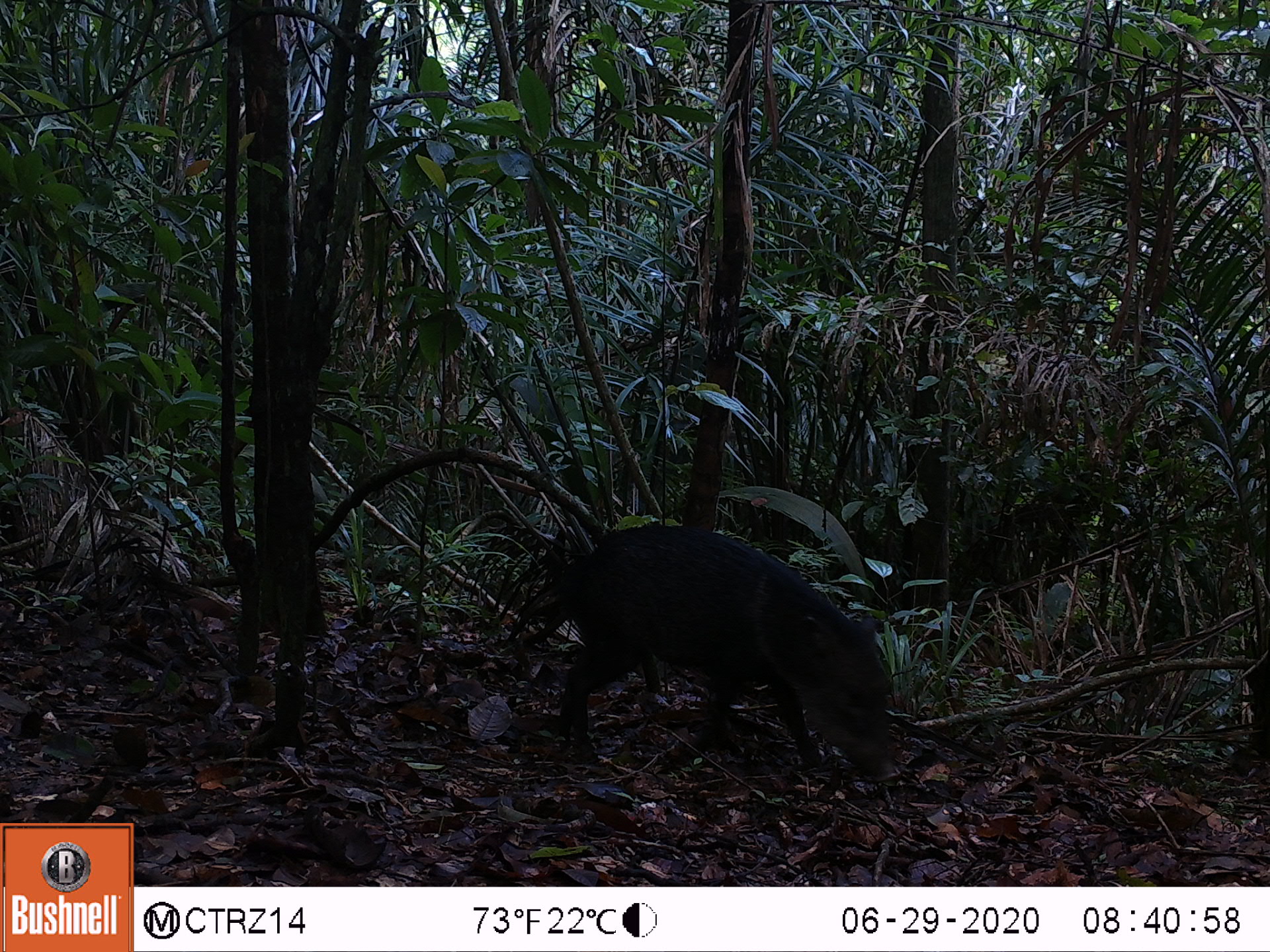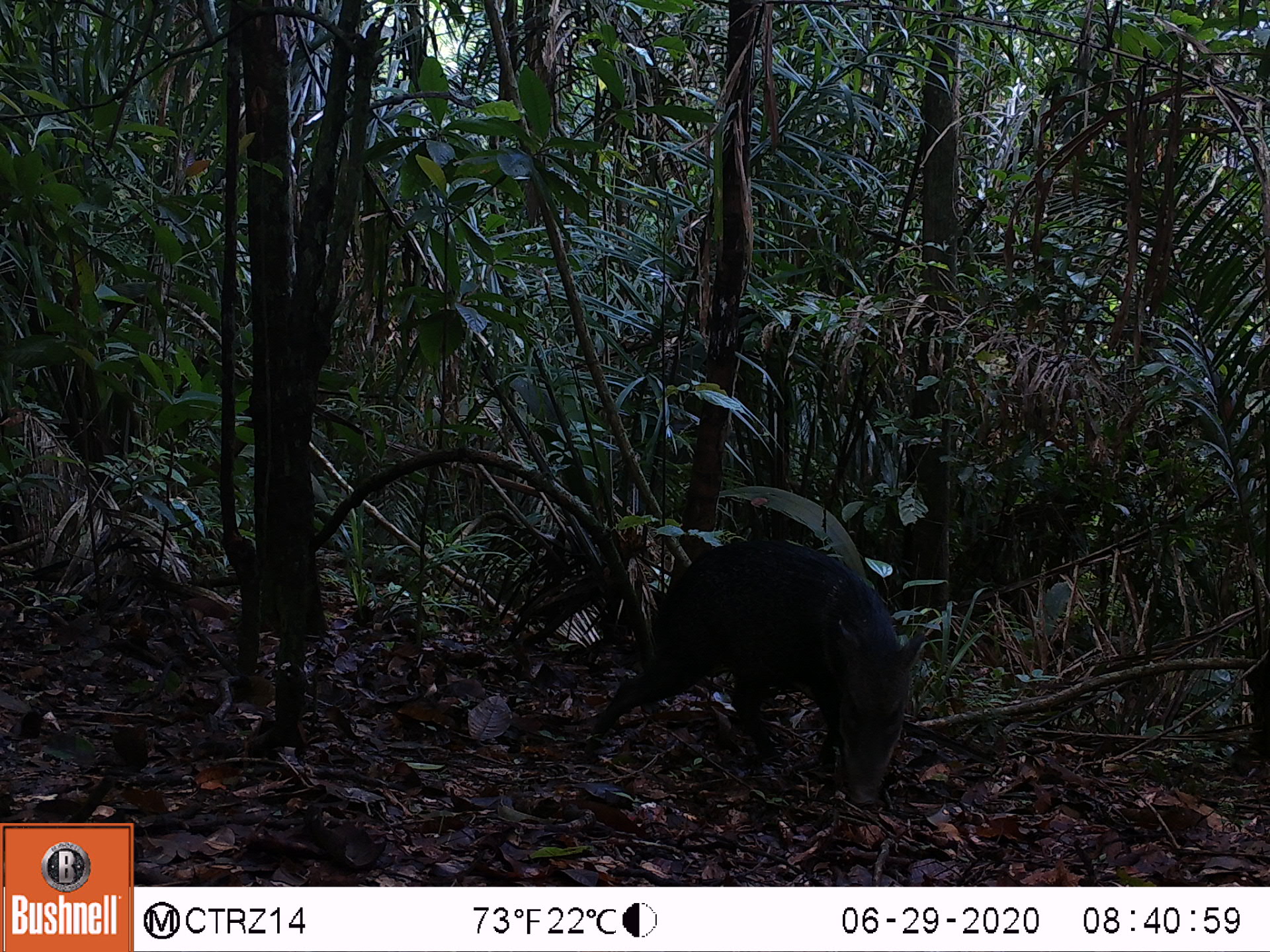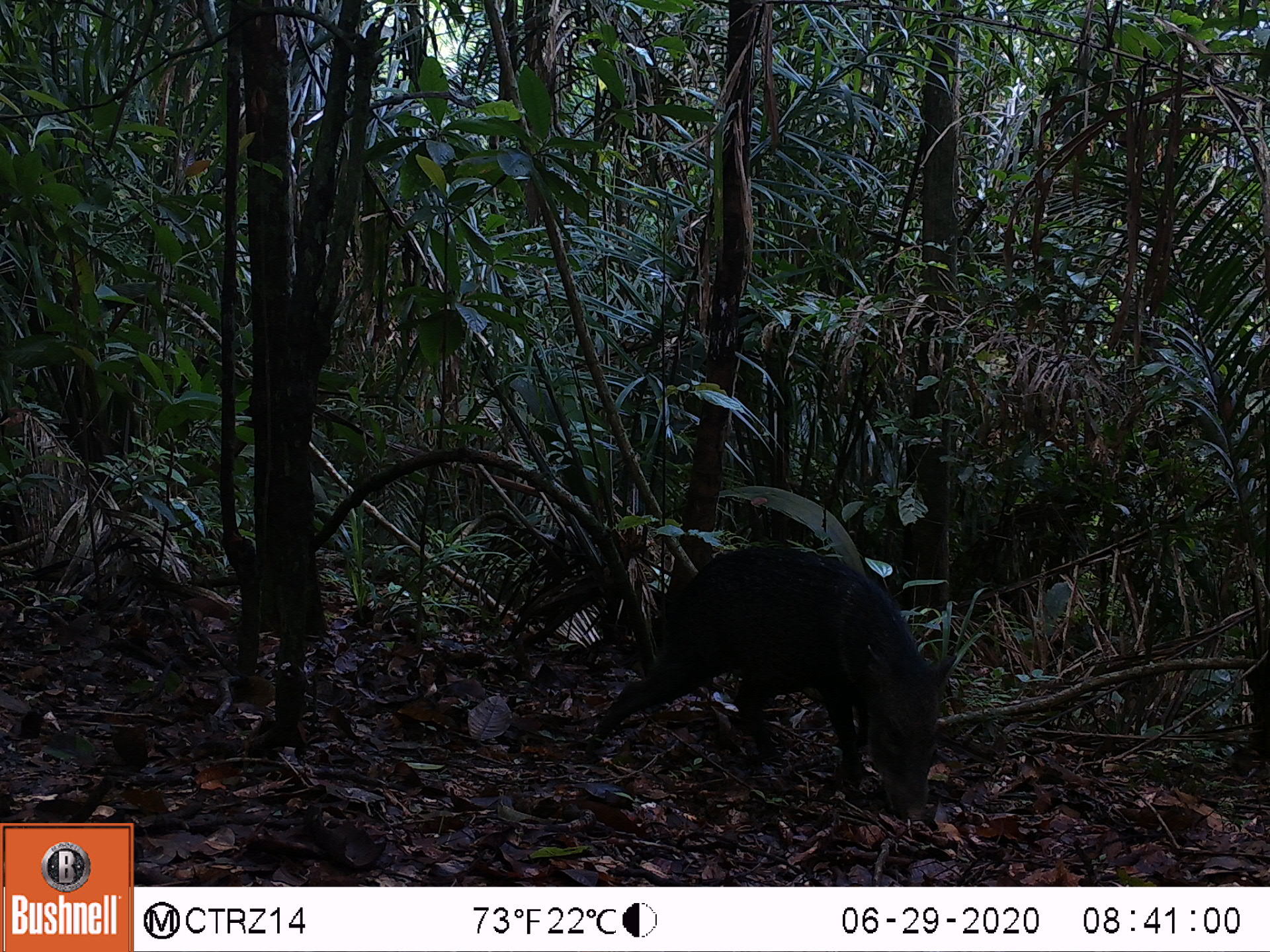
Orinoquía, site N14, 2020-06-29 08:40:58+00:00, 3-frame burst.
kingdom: Animalia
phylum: Chordata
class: Mammalia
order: Artiodactyla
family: Tayassuidae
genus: Pecari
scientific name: Pecari tajacu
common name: collared peccary